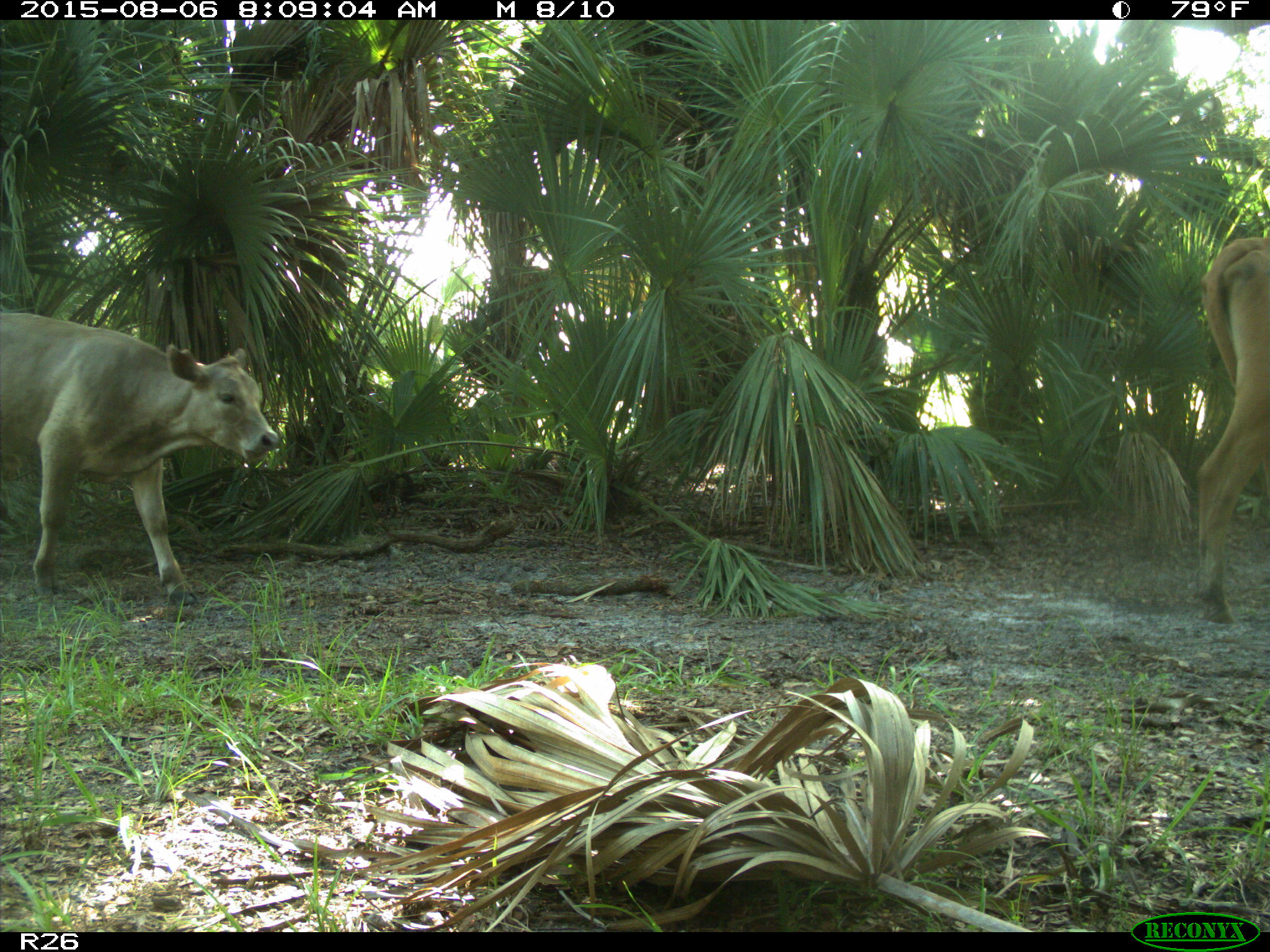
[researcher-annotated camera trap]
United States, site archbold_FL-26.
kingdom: Animalia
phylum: Chordata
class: Mammalia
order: Artiodactyla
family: Bovidae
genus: Bos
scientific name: Bos taurus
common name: domestic cow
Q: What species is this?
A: Bos taurus (domestic cow).